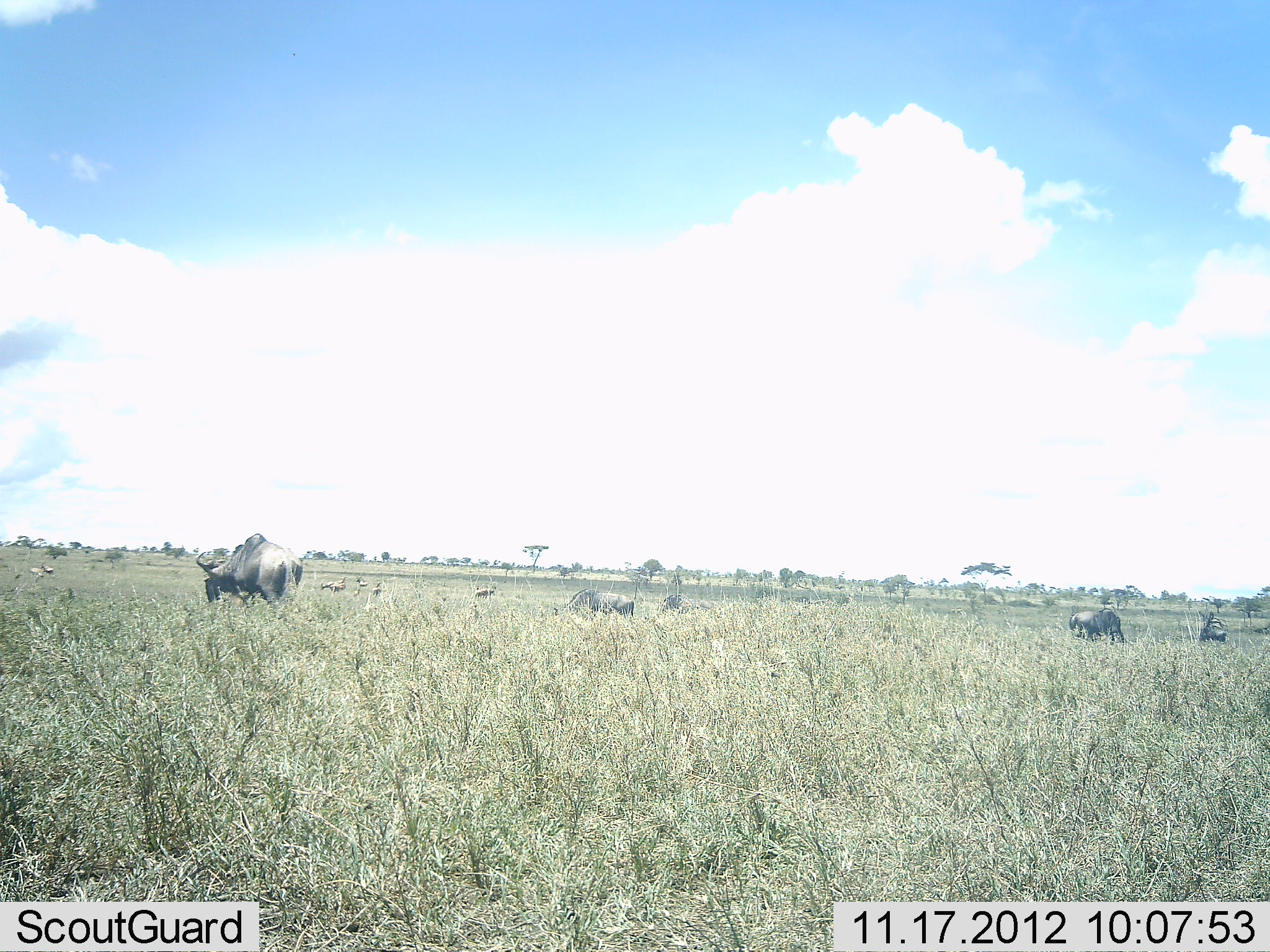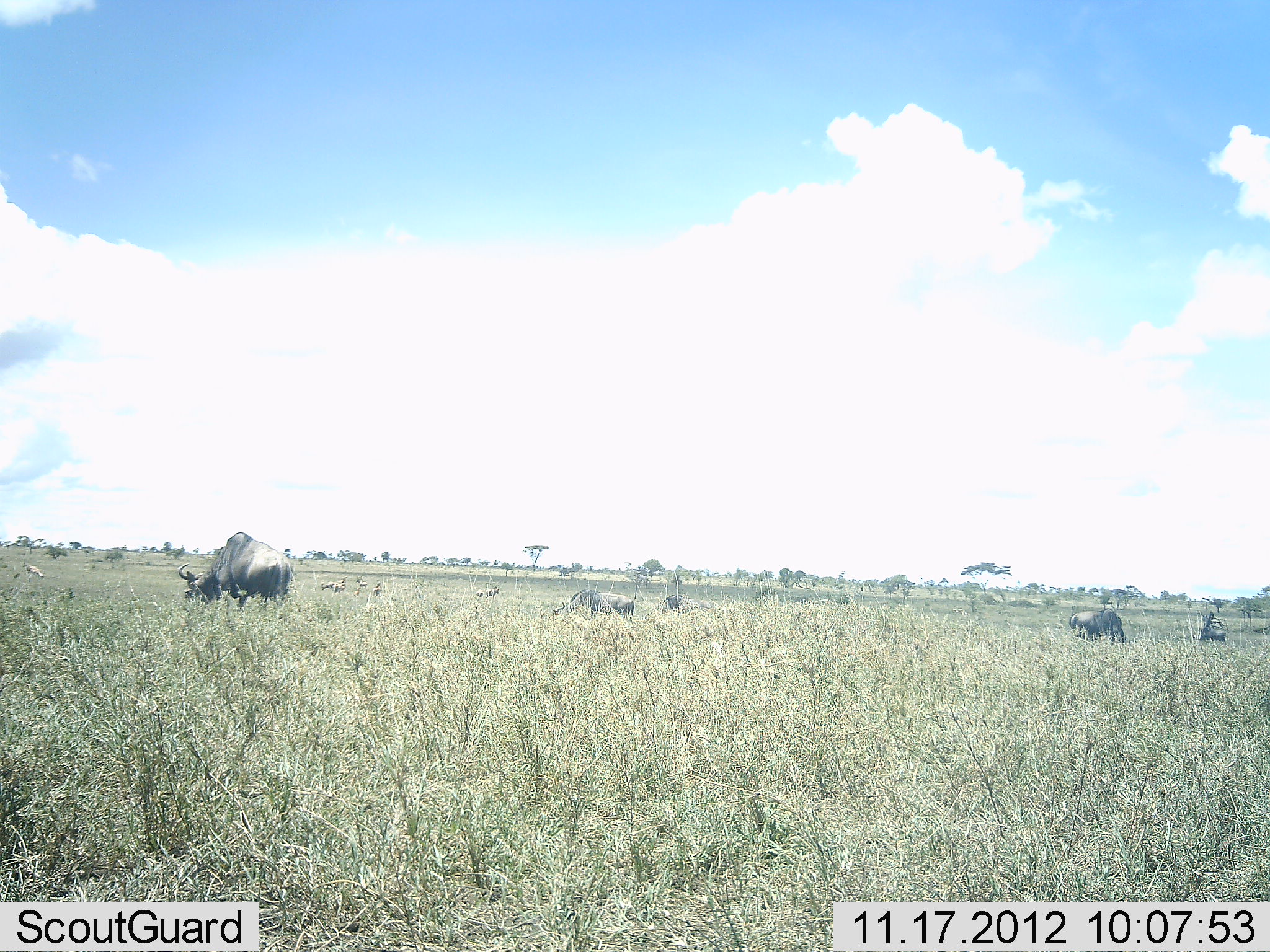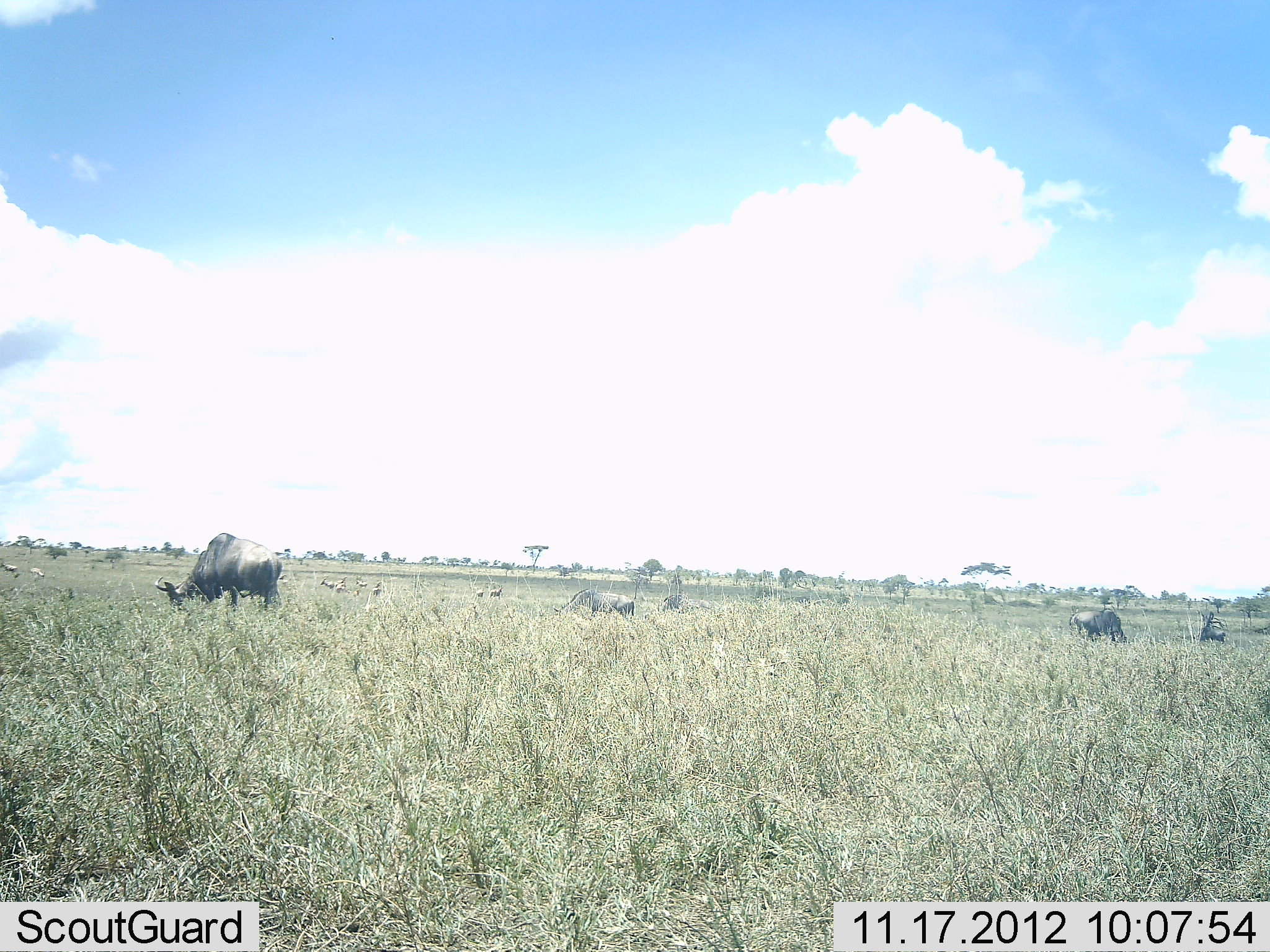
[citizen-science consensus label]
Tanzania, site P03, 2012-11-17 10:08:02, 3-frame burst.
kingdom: Animalia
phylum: Chordata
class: Mammalia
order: Artiodactyla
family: Bovidae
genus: Connochaetes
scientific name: Connochaetes taurinus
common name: blue wildebeest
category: wildebeest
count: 5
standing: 36%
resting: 9%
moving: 36%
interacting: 0%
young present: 0%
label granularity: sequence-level